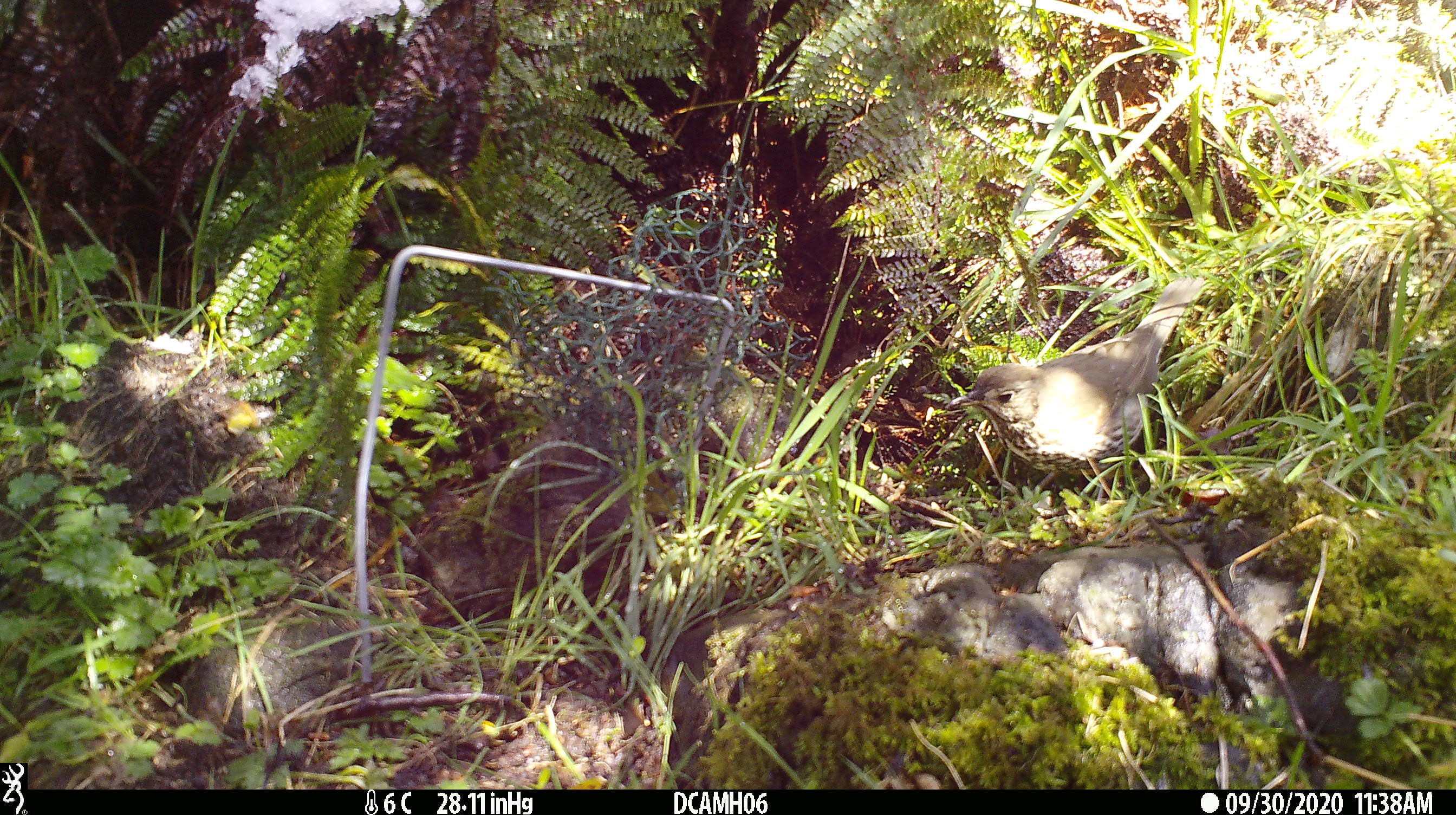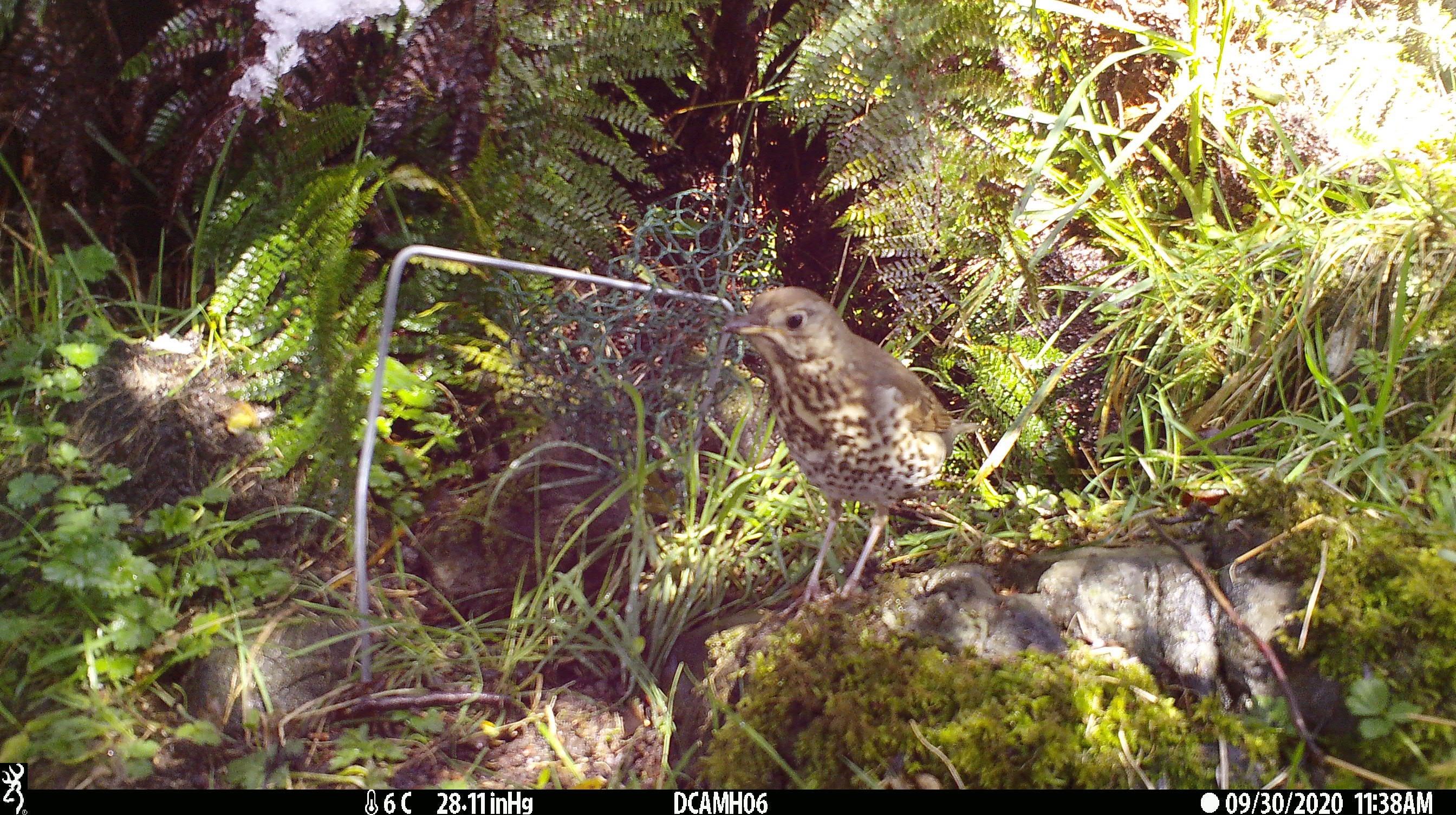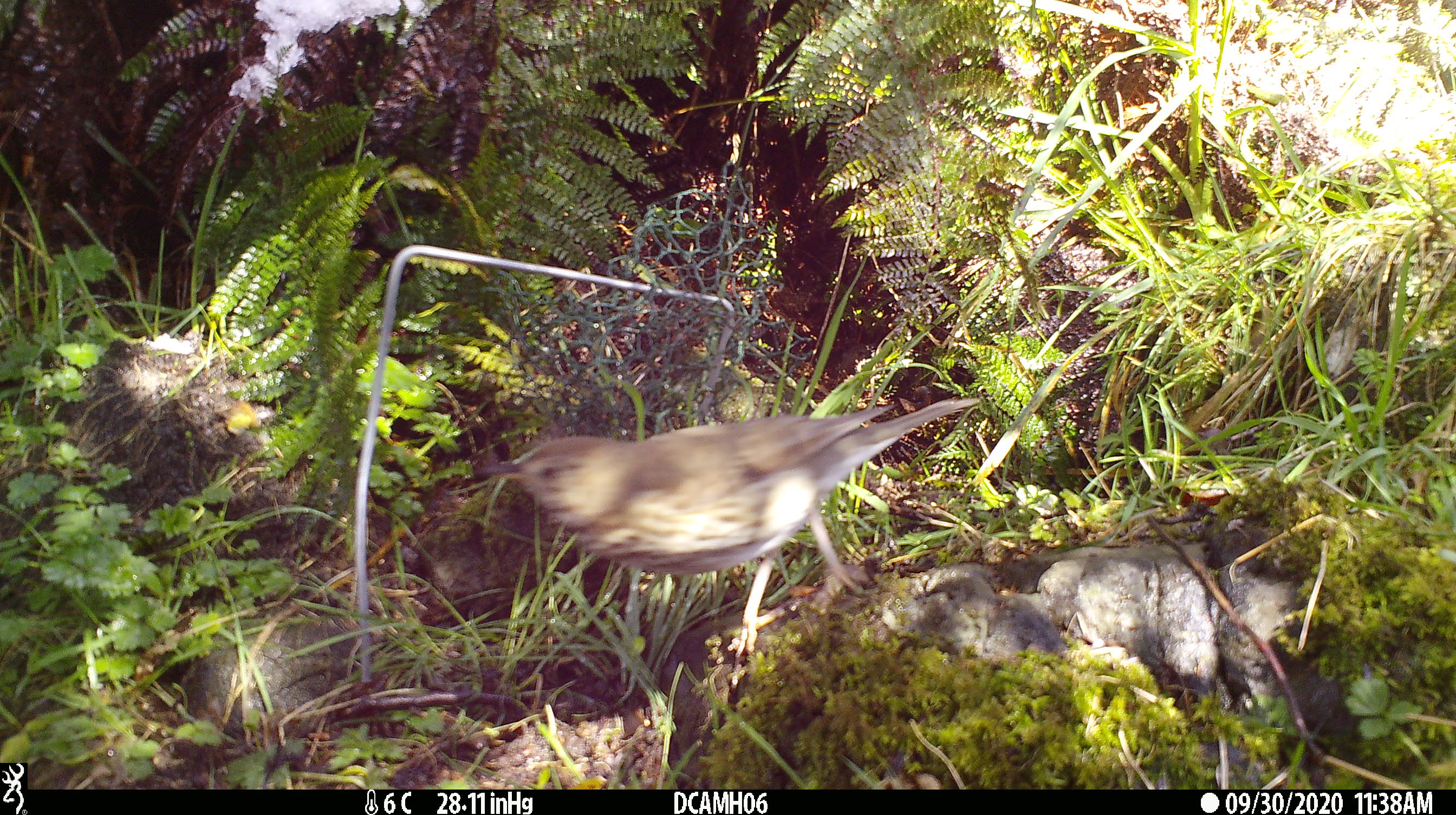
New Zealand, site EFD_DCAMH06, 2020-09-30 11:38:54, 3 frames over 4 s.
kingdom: Animalia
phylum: Chordata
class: Aves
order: Passeriformes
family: Turdidae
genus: Turdus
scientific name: Turdus philomelos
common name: song thrush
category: thrush